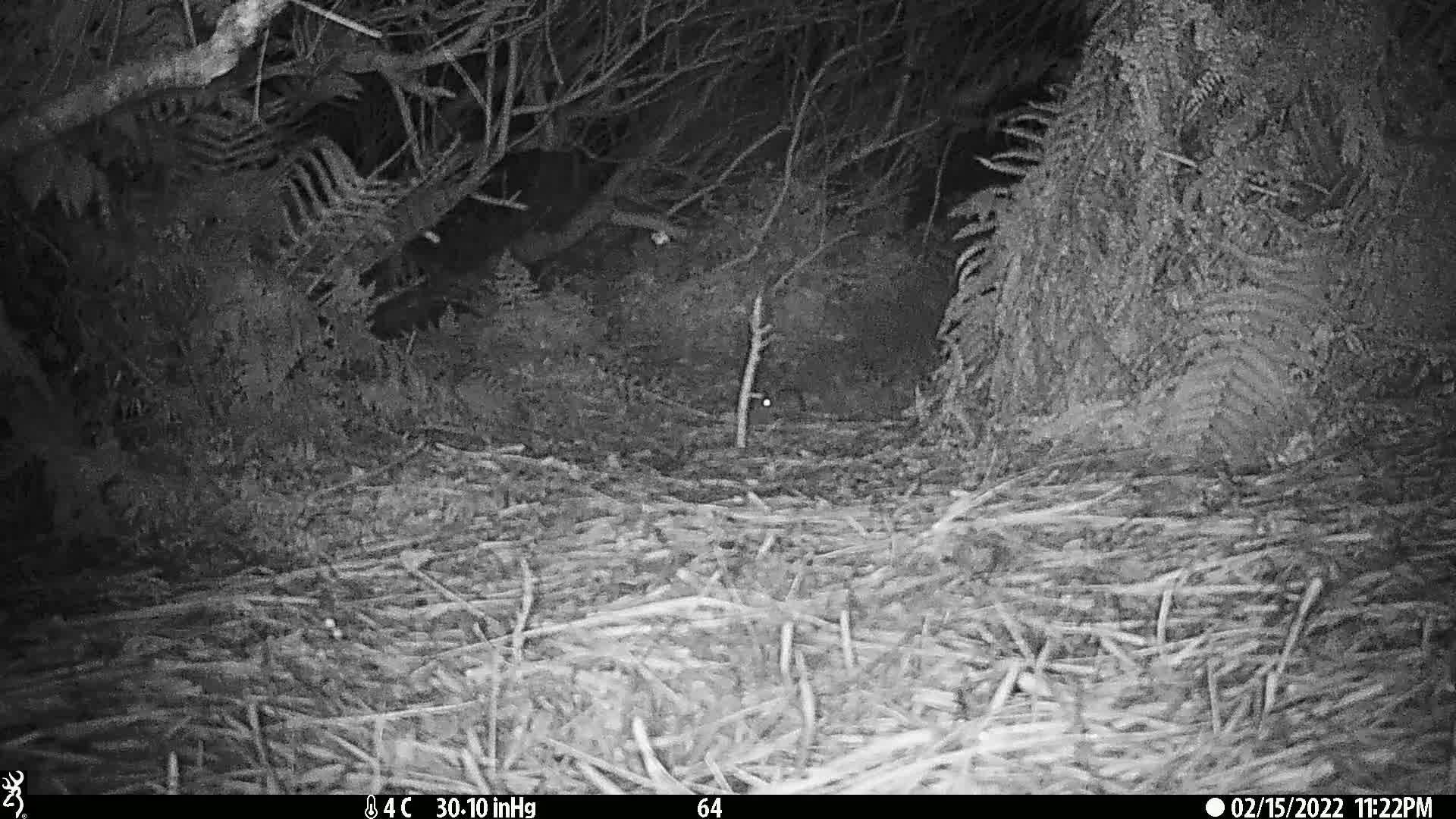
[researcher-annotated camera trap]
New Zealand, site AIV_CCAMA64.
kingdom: Animalia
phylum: Chordata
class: Mammalia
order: Rodentia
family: Muridae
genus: Mus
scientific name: Mus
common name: mouse